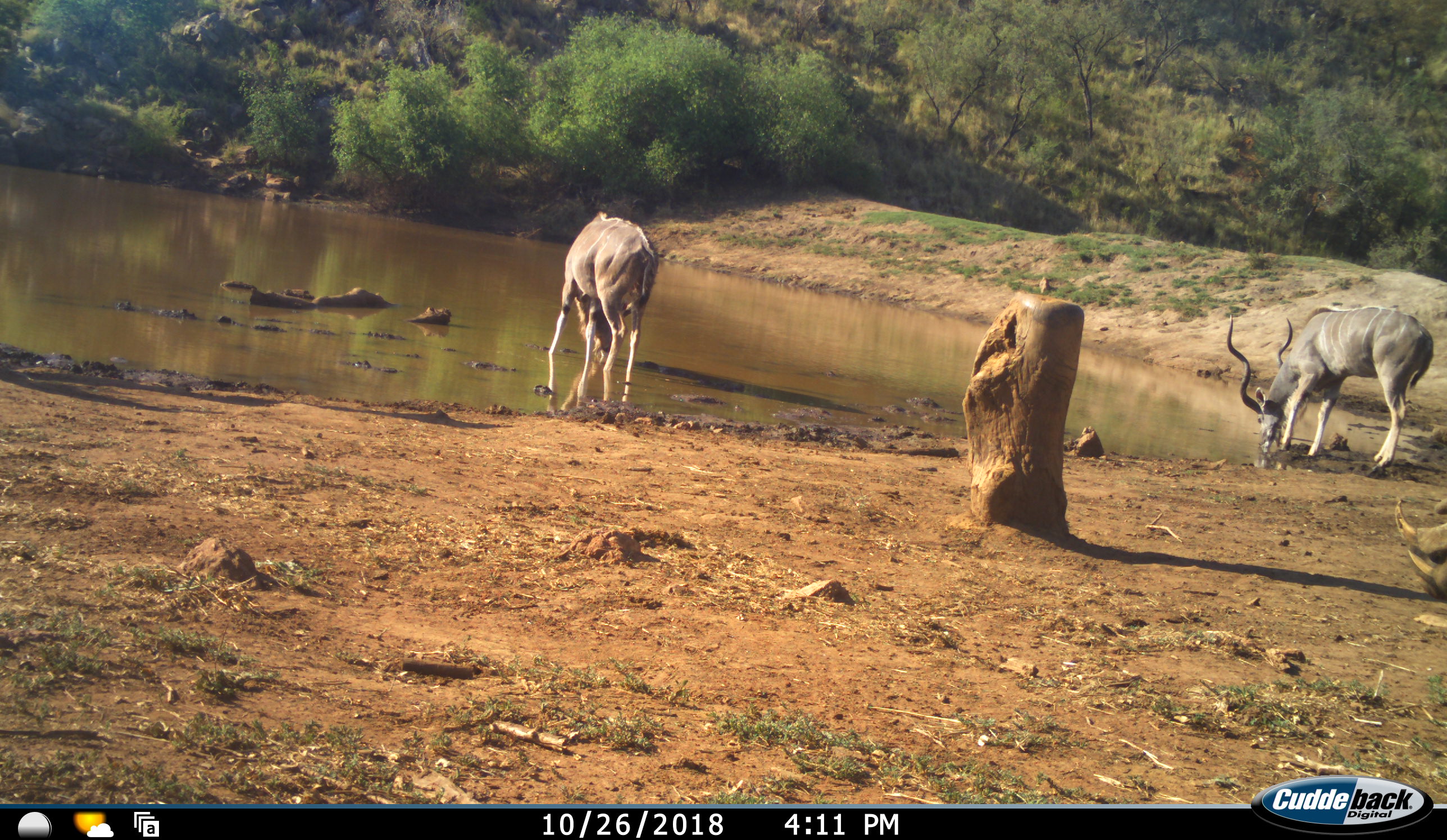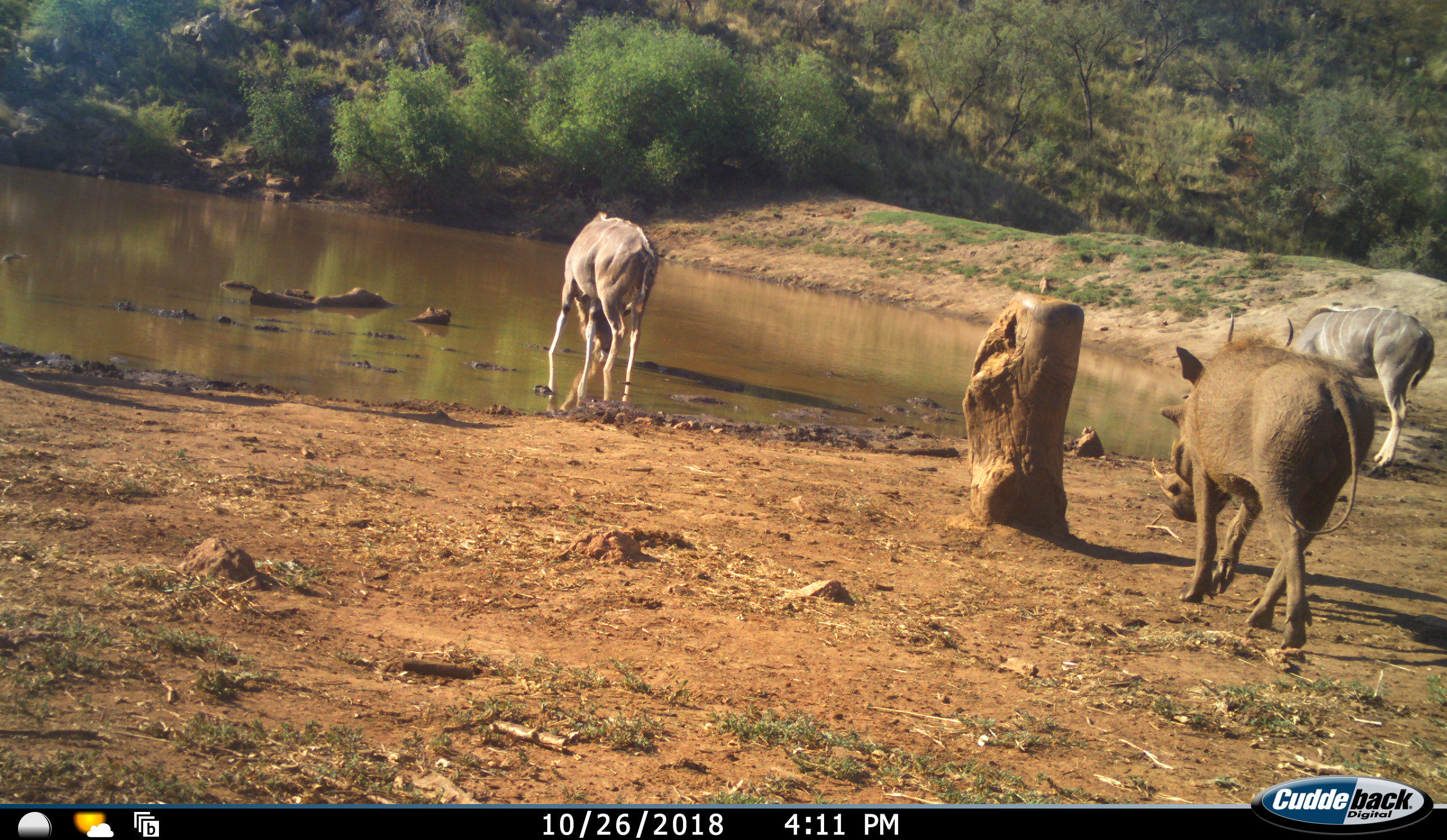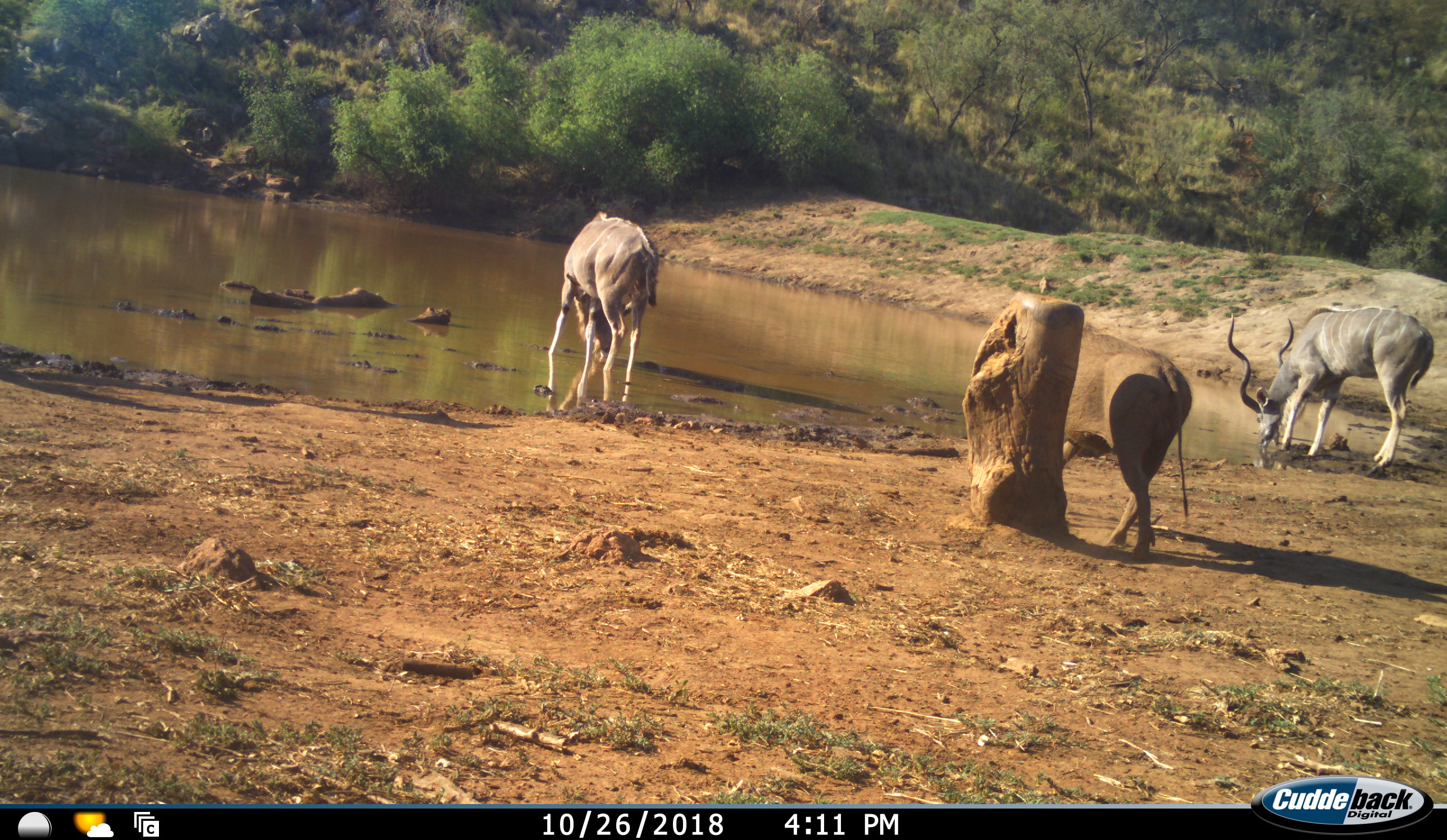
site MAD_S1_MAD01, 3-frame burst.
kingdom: Animalia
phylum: Chordata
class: Mammalia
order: Artiodactyla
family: Bovidae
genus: Tragelaphus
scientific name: Tragelaphus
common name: kudu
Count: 2.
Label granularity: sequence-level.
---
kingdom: Animalia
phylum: Chordata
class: Mammalia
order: Artiodactyla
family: Suidae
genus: Phacochoerus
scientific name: Phacochoerus africanus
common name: warthog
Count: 1.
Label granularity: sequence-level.